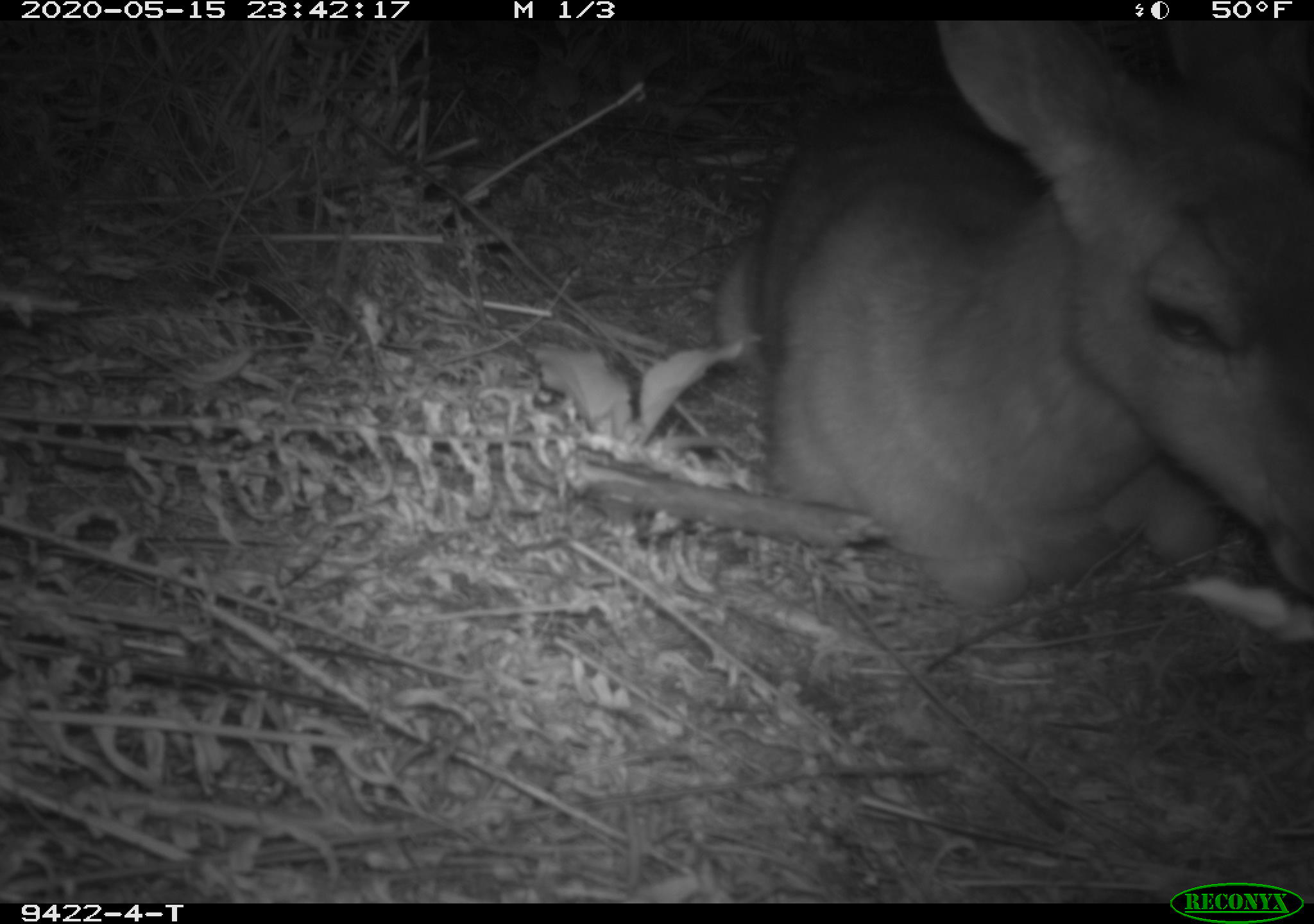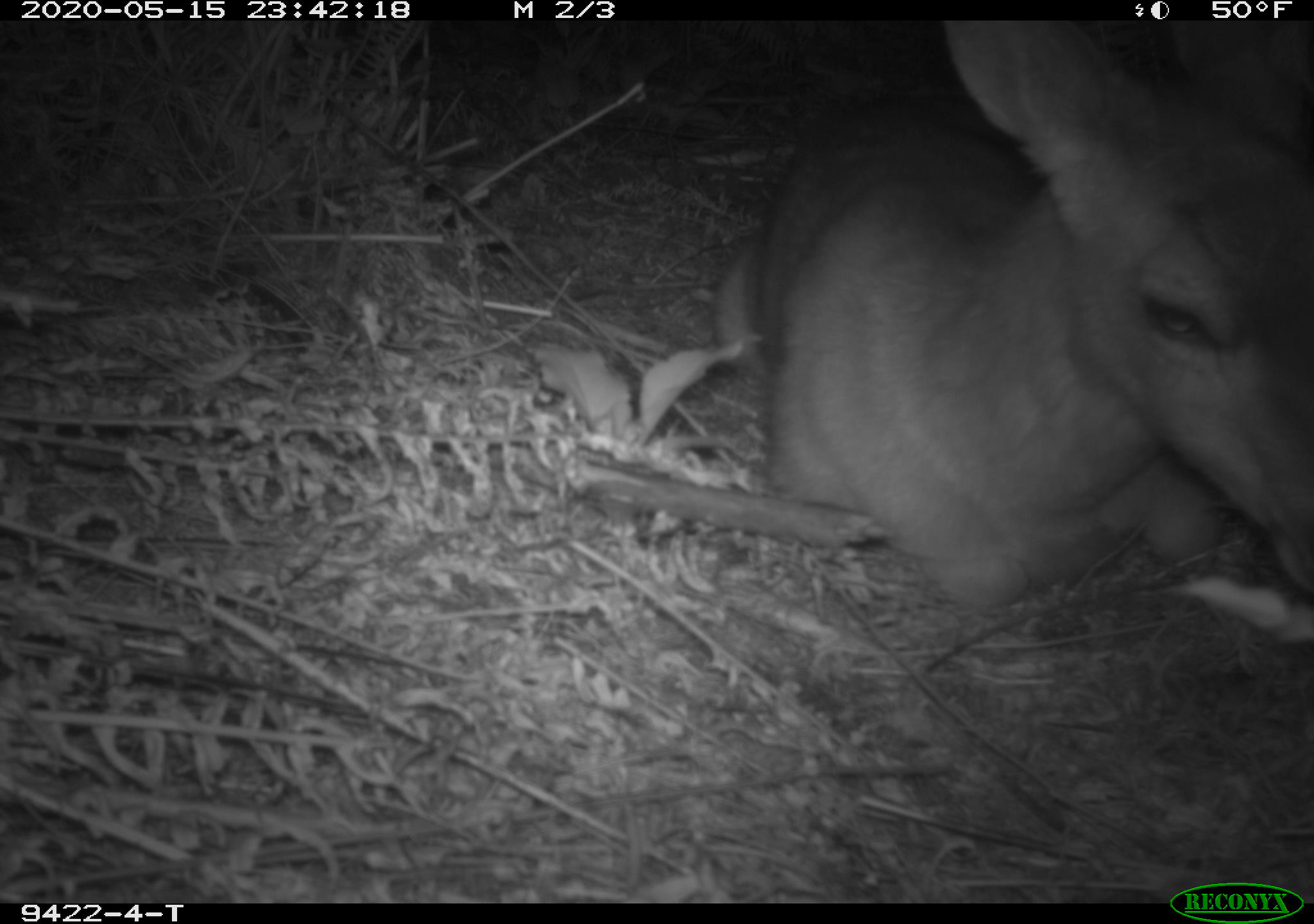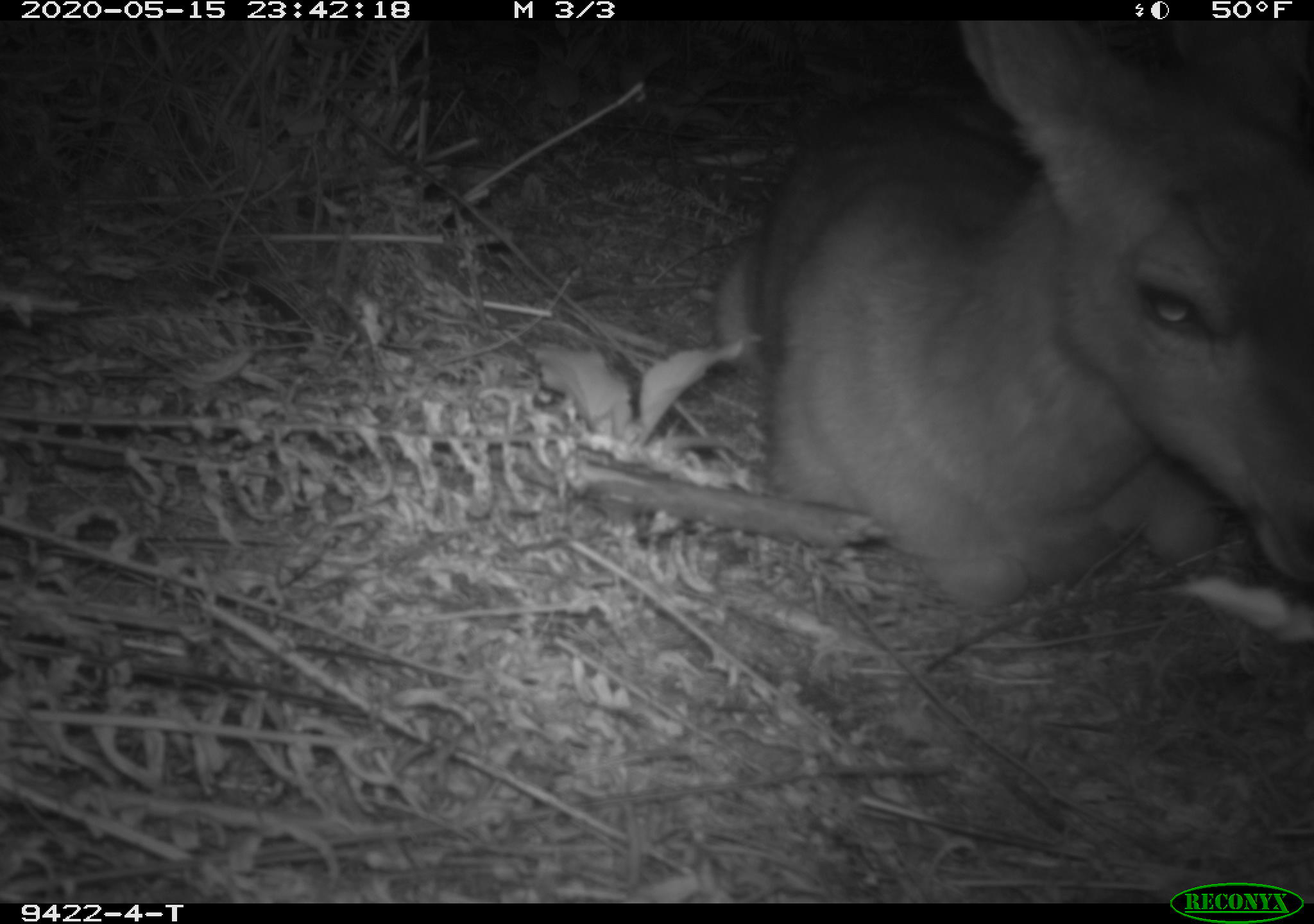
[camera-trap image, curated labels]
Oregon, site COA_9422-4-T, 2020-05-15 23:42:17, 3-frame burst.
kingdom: Animalia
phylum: Chordata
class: Mammalia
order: Artiodactyla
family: Cervidae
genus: Odocoileus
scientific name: Odocoileus hemionus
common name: black-tailed deer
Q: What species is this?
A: Black-tailed deer (Odocoileus hemionus).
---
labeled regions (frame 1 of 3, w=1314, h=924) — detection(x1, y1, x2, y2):
black-tailed deer: detection(704, 28, 1309, 614)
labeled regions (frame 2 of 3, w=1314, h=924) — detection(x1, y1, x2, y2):
black-tailed deer: detection(698, 31, 1309, 623)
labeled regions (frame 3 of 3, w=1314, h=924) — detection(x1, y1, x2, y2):
black-tailed deer: detection(700, 31, 1309, 625)